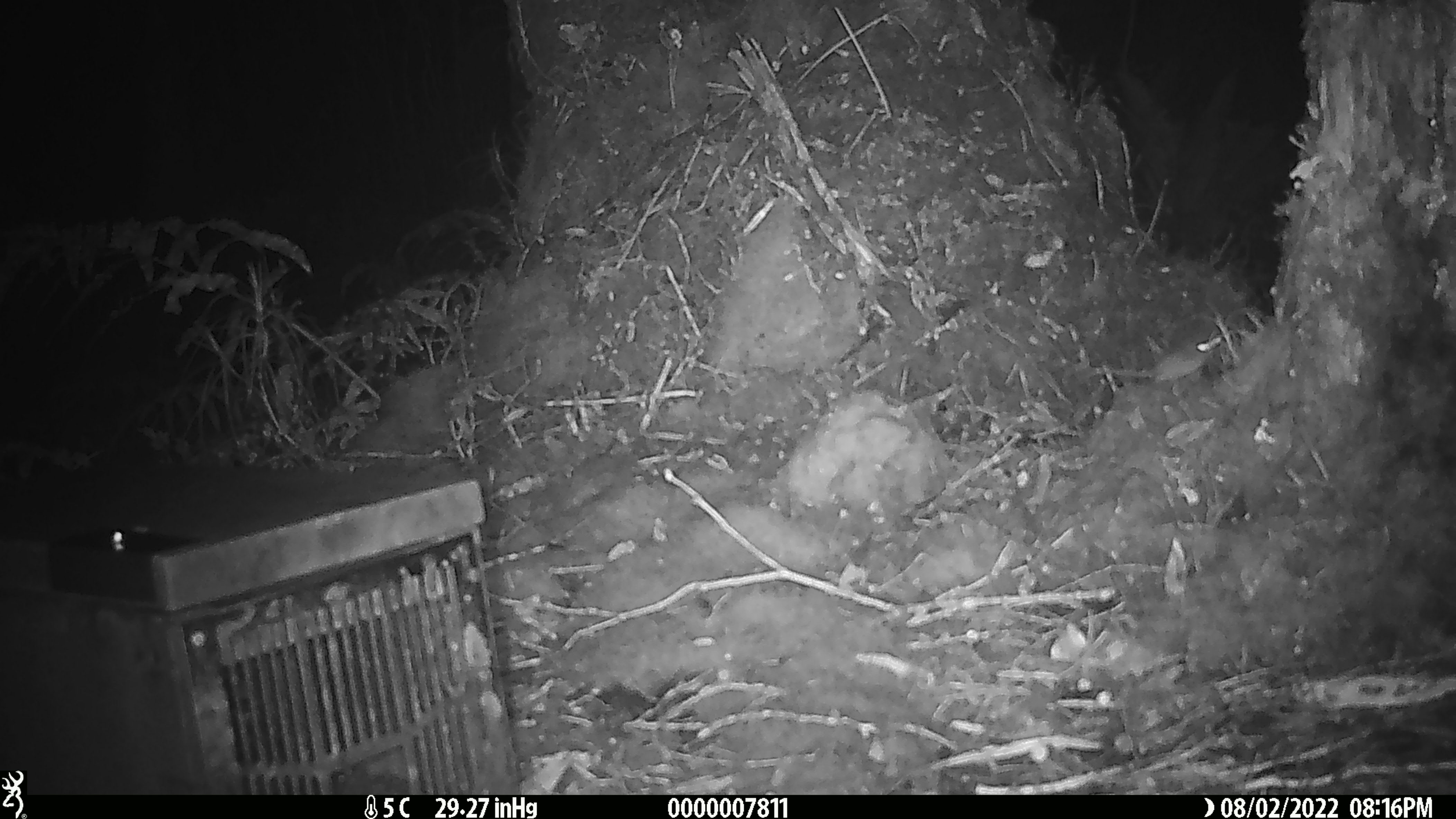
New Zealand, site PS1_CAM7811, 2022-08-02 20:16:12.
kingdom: Animalia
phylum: Chordata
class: Mammalia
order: Rodentia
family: Muridae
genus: Mus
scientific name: Mus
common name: mouse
Mouse (Mus).